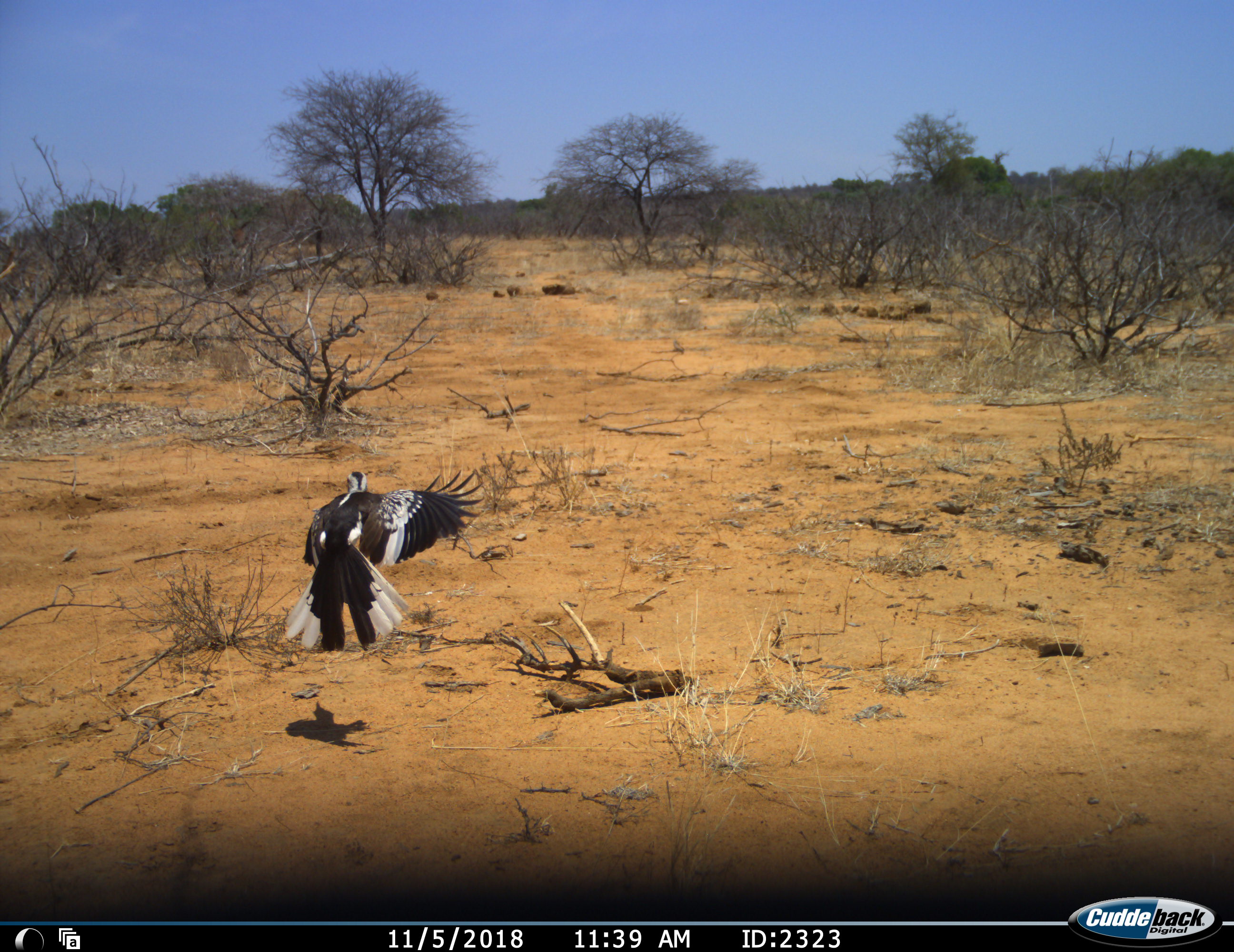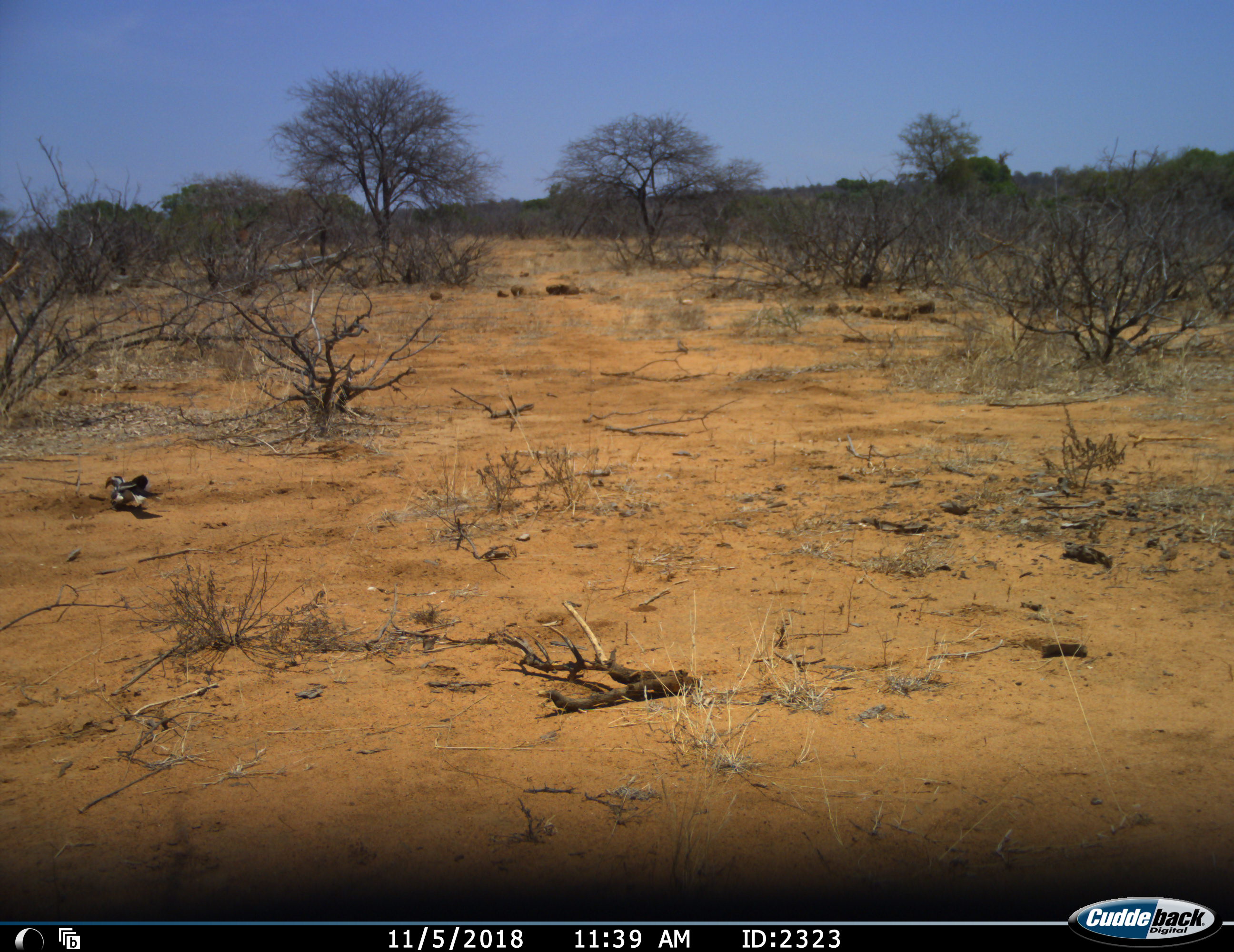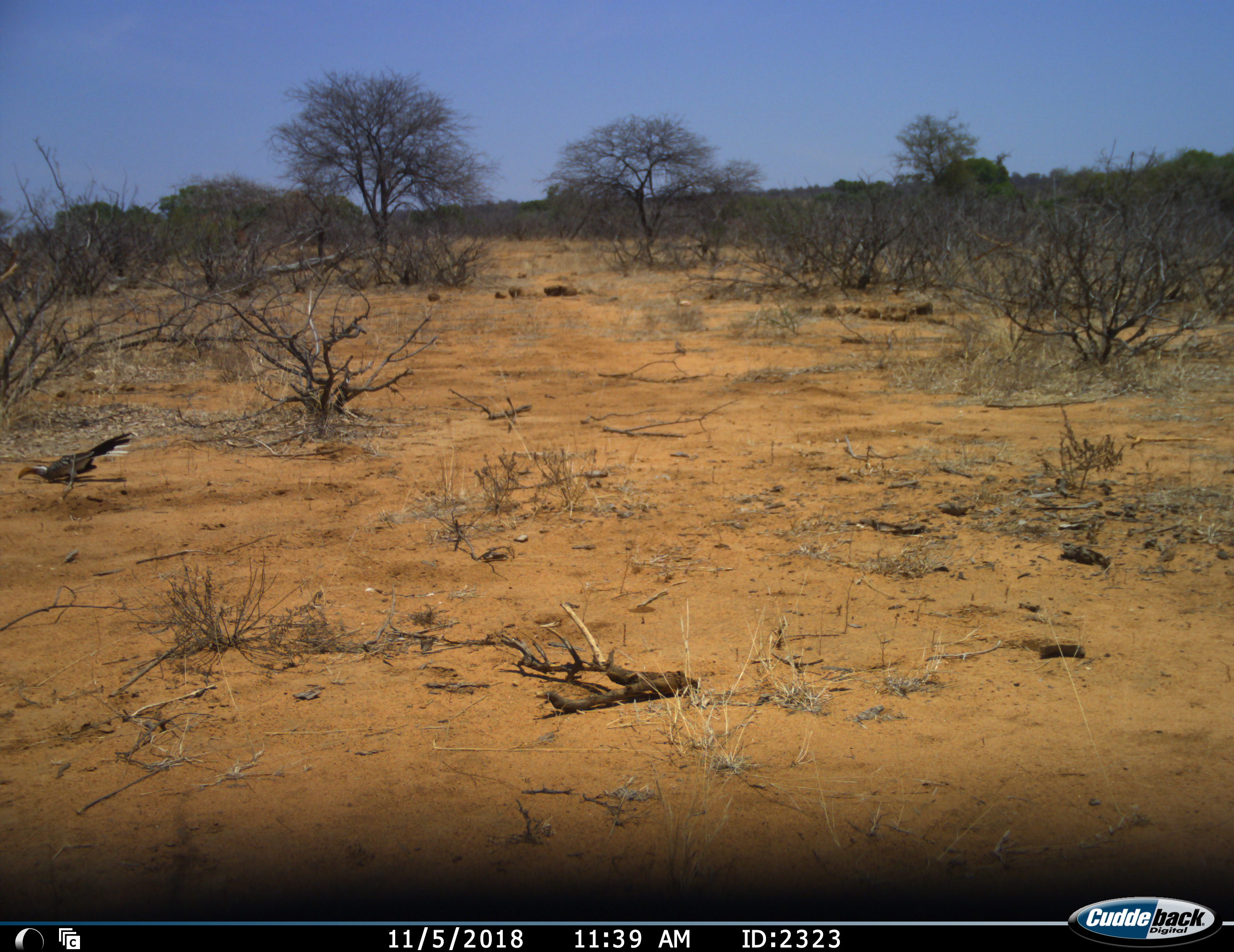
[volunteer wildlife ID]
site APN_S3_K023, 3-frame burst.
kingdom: Animalia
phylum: Chordata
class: Aves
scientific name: Aves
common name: bird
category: birdother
Birdother (bird) (Aves), count 1. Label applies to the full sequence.